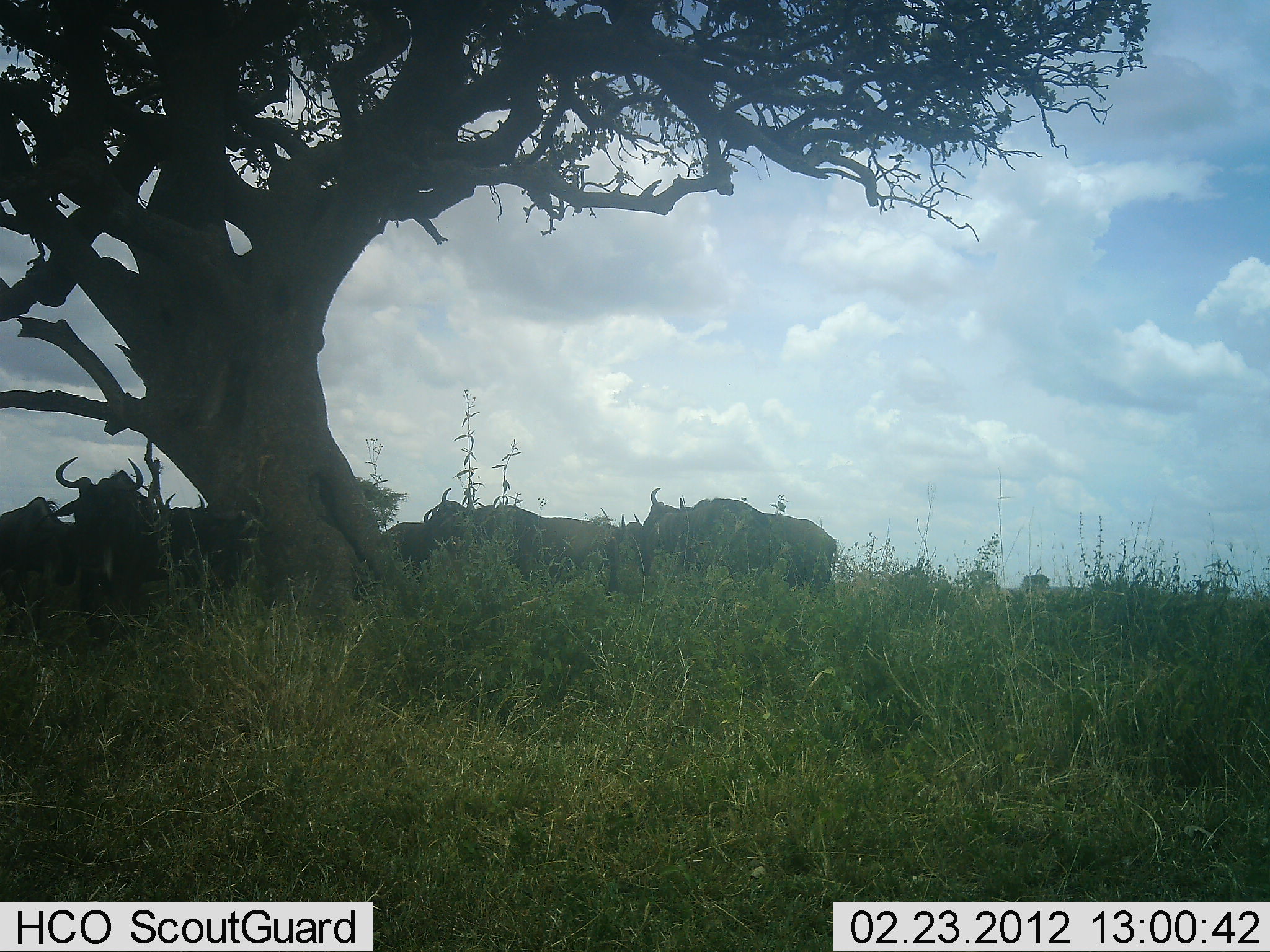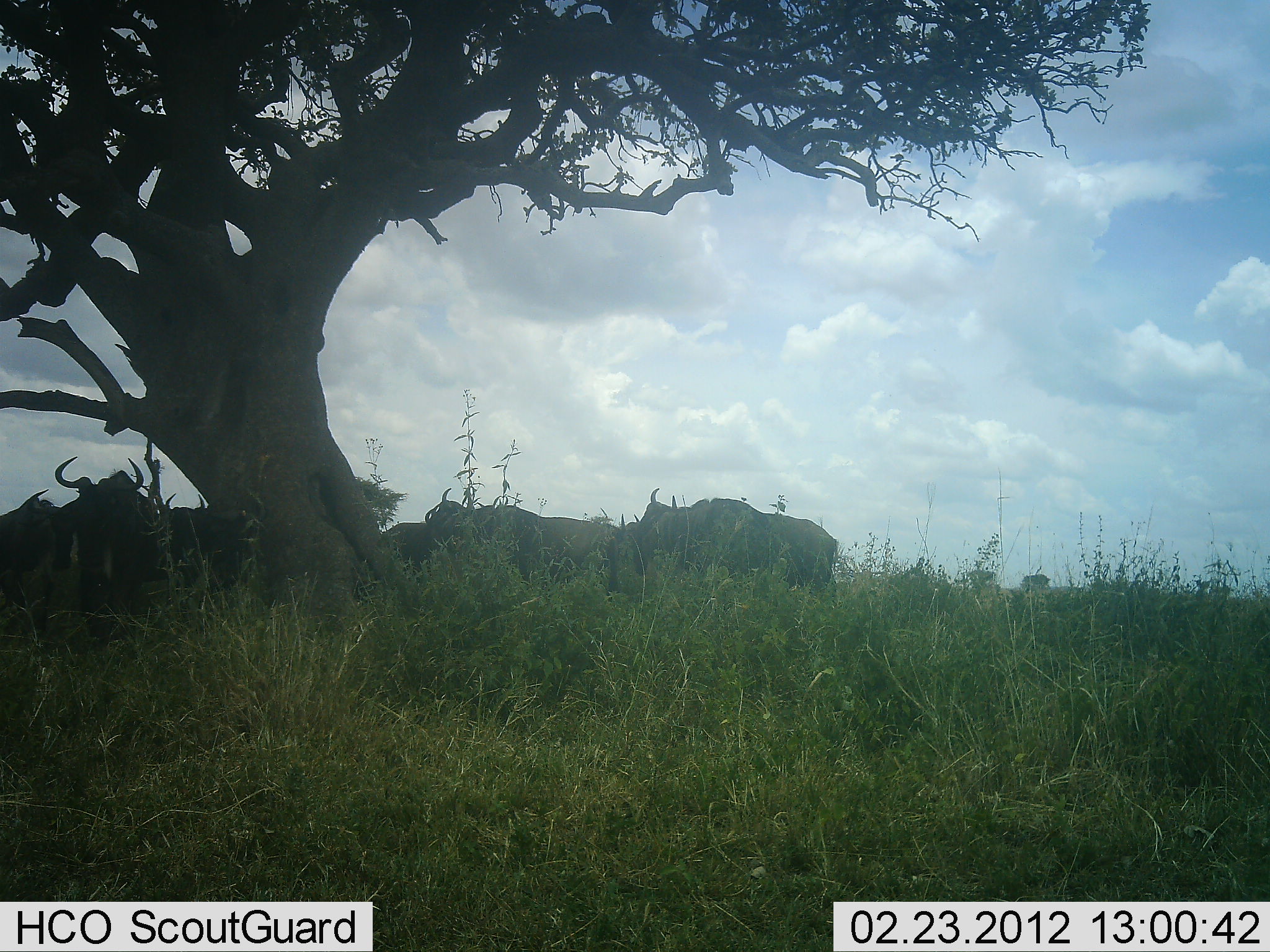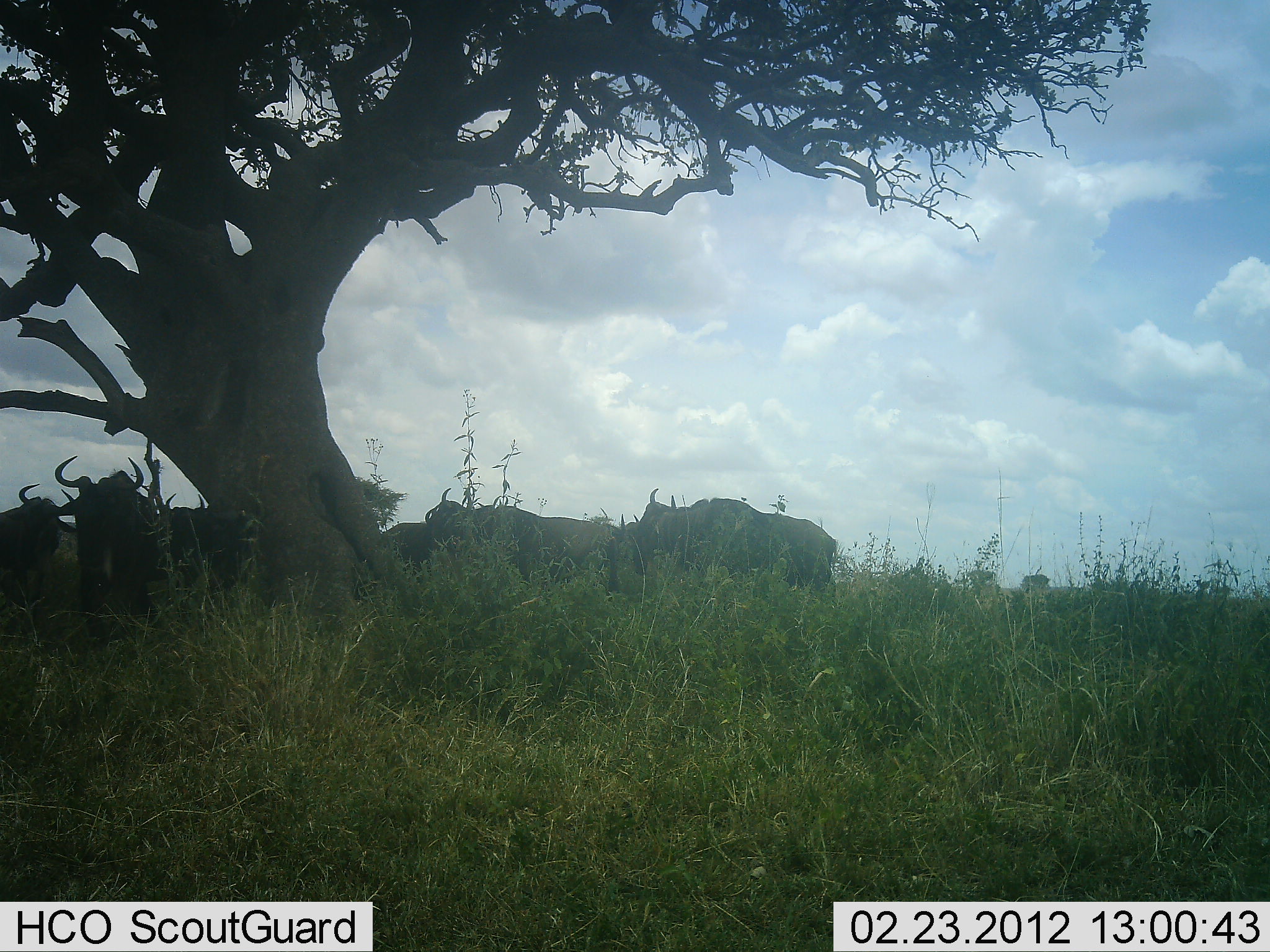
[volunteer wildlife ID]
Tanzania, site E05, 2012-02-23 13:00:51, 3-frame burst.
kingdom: Animalia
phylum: Chordata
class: Mammalia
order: Artiodactyla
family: Bovidae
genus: Connochaetes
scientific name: Connochaetes taurinus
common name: blue wildebeest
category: wildebeest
Wildebeest (blue wildebeest) (Connochaetes taurinus), count 6. Behavior (volunteer vote fractions): standing 72%, resting 28%, moving 12%, interacting 4%. Young present (vote fraction): 0%. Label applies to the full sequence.